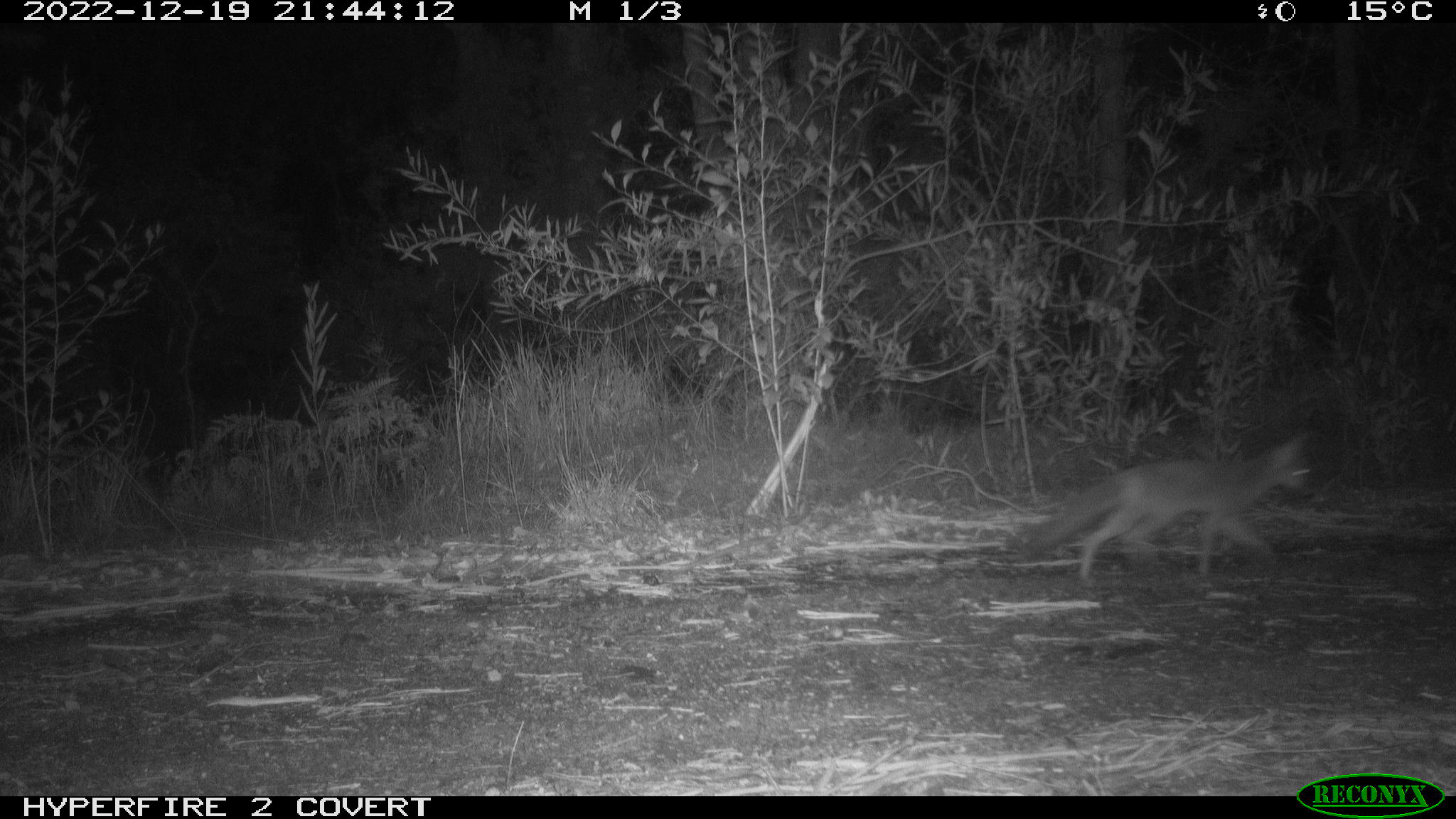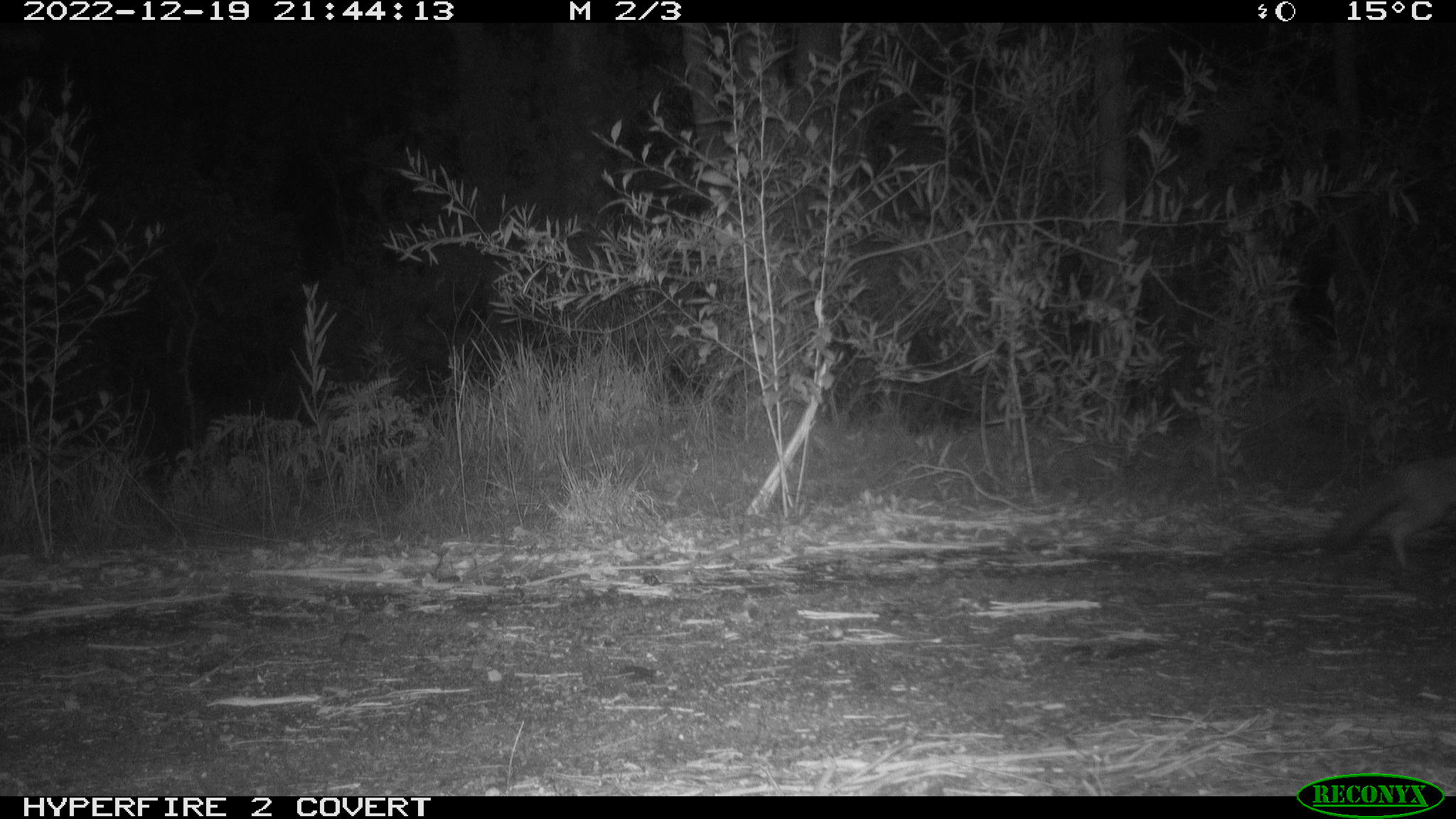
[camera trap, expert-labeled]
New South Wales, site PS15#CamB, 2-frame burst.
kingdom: Animalia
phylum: Chordata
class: Mammalia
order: Carnivora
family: Canidae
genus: Vulpes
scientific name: Vulpes vulpes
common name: red fox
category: fox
Fox (red fox) (Vulpes vulpes).